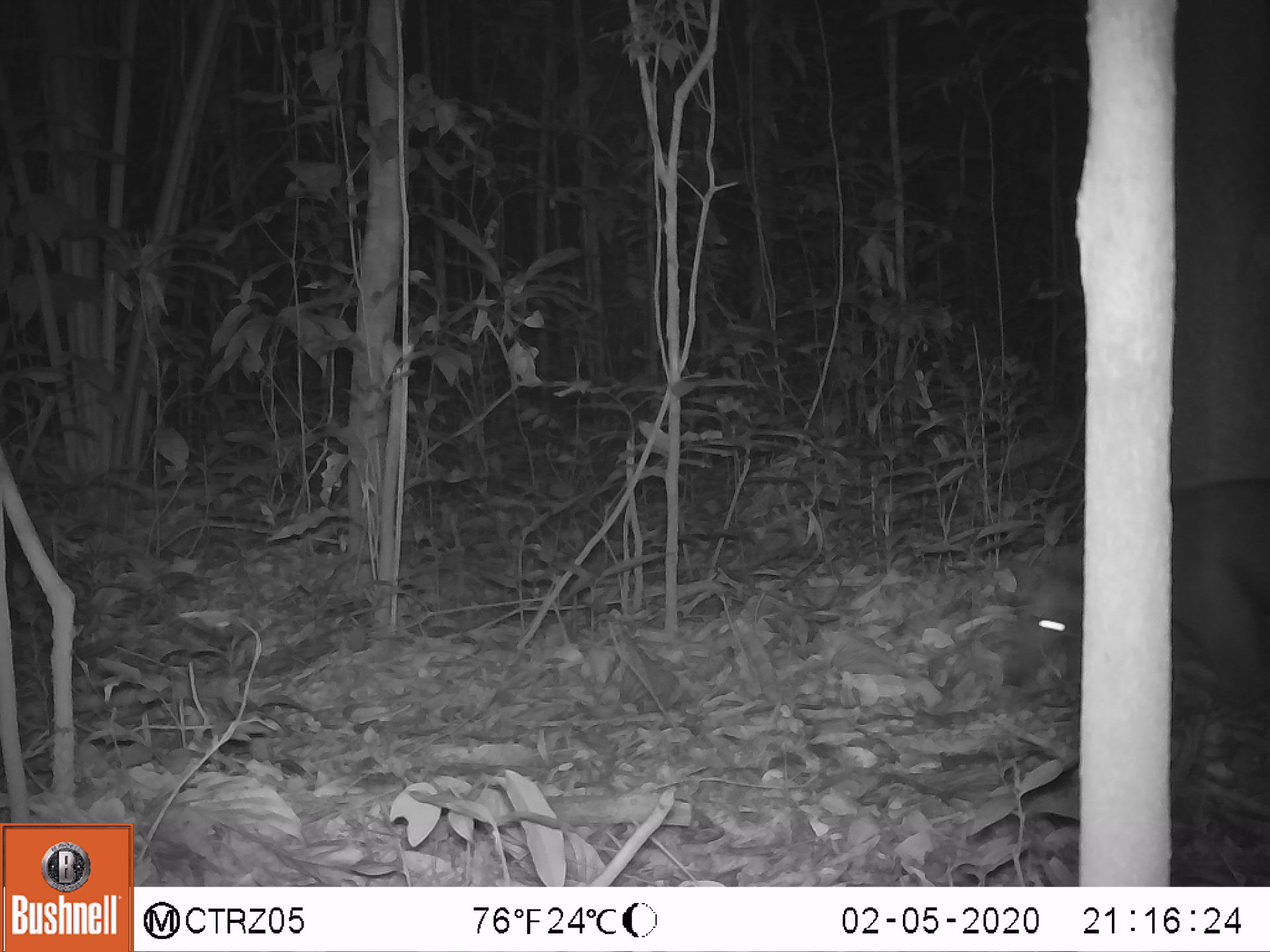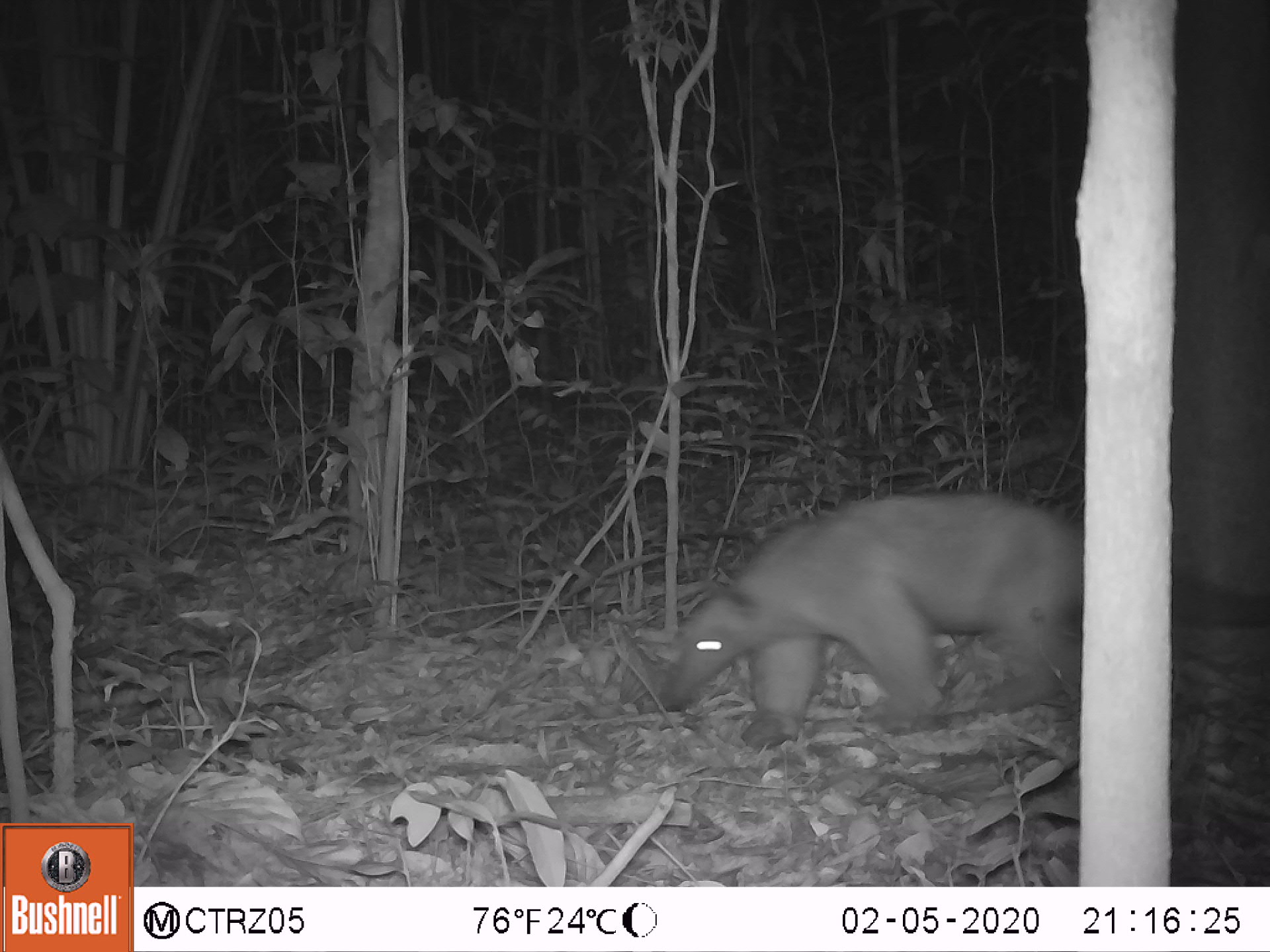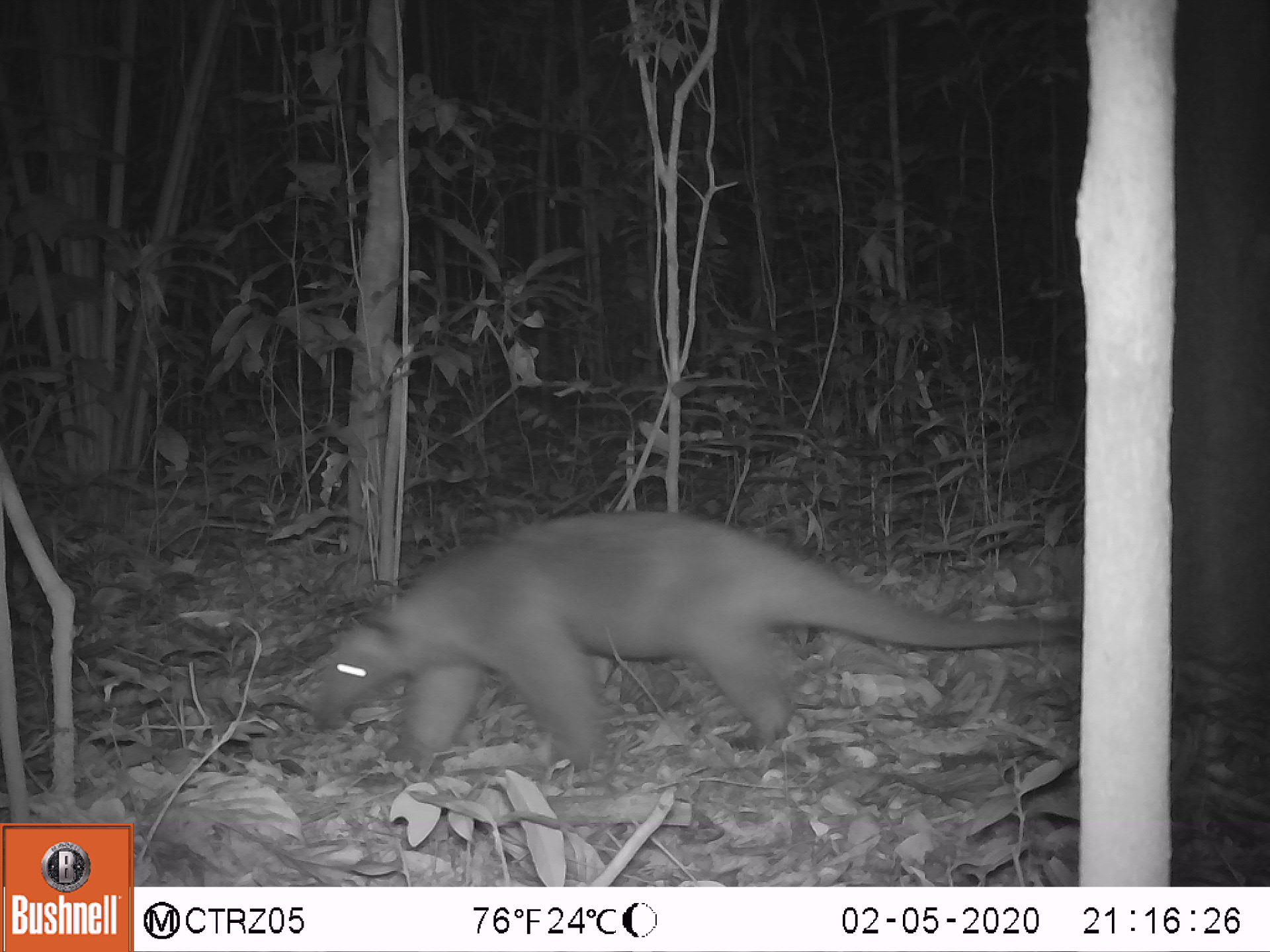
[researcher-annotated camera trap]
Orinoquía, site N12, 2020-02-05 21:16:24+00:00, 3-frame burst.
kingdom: Animalia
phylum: Chordata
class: Mammalia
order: Pilosa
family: Myrmecophagidae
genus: Tamandua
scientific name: Tamandua tetradactyla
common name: southern tamandua